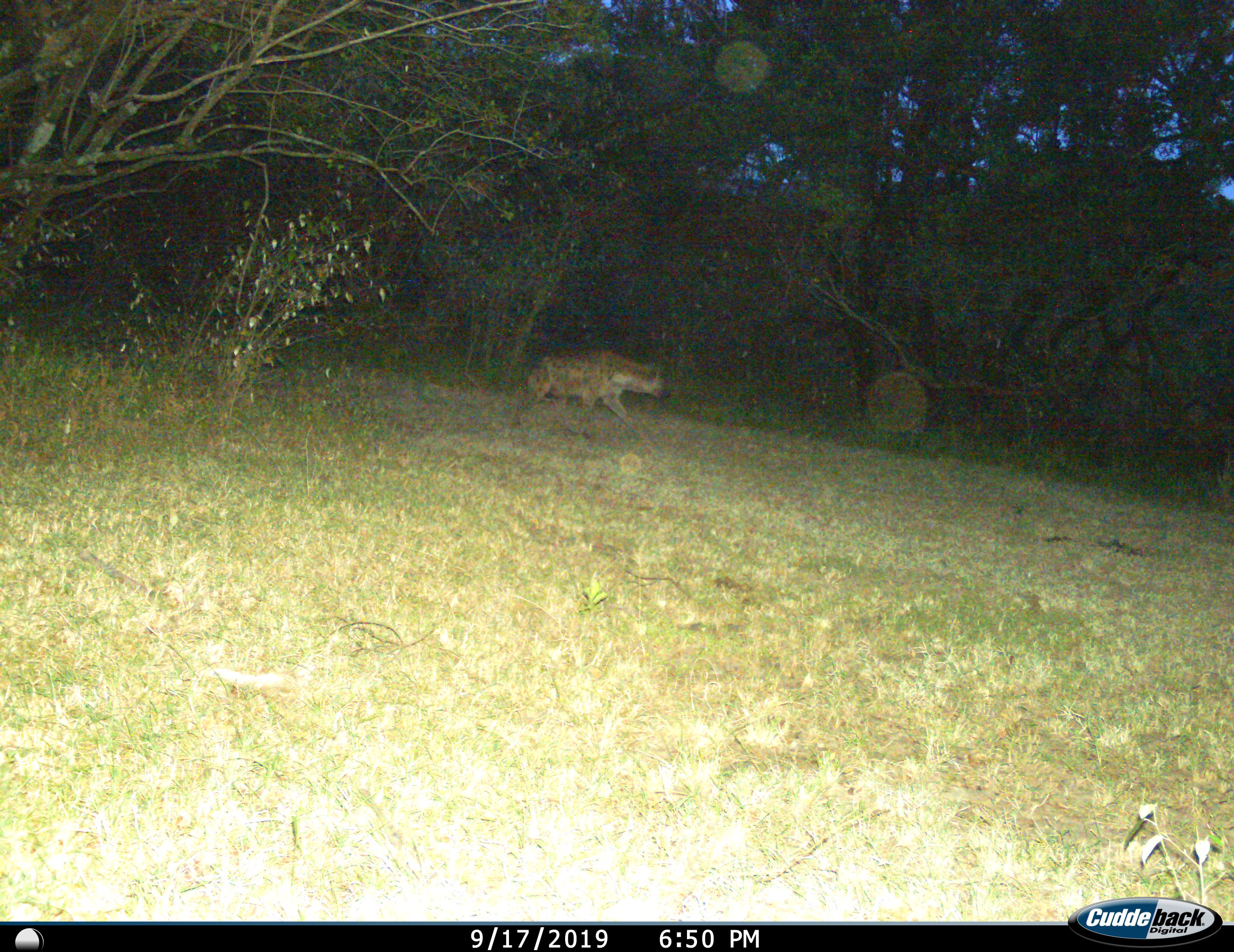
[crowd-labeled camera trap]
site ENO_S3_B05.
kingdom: Animalia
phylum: Chordata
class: Mammalia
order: Carnivora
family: Hyaenidae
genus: Crocuta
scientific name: Crocuta crocuta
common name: spotted hyena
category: hyenaspotted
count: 1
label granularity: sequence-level